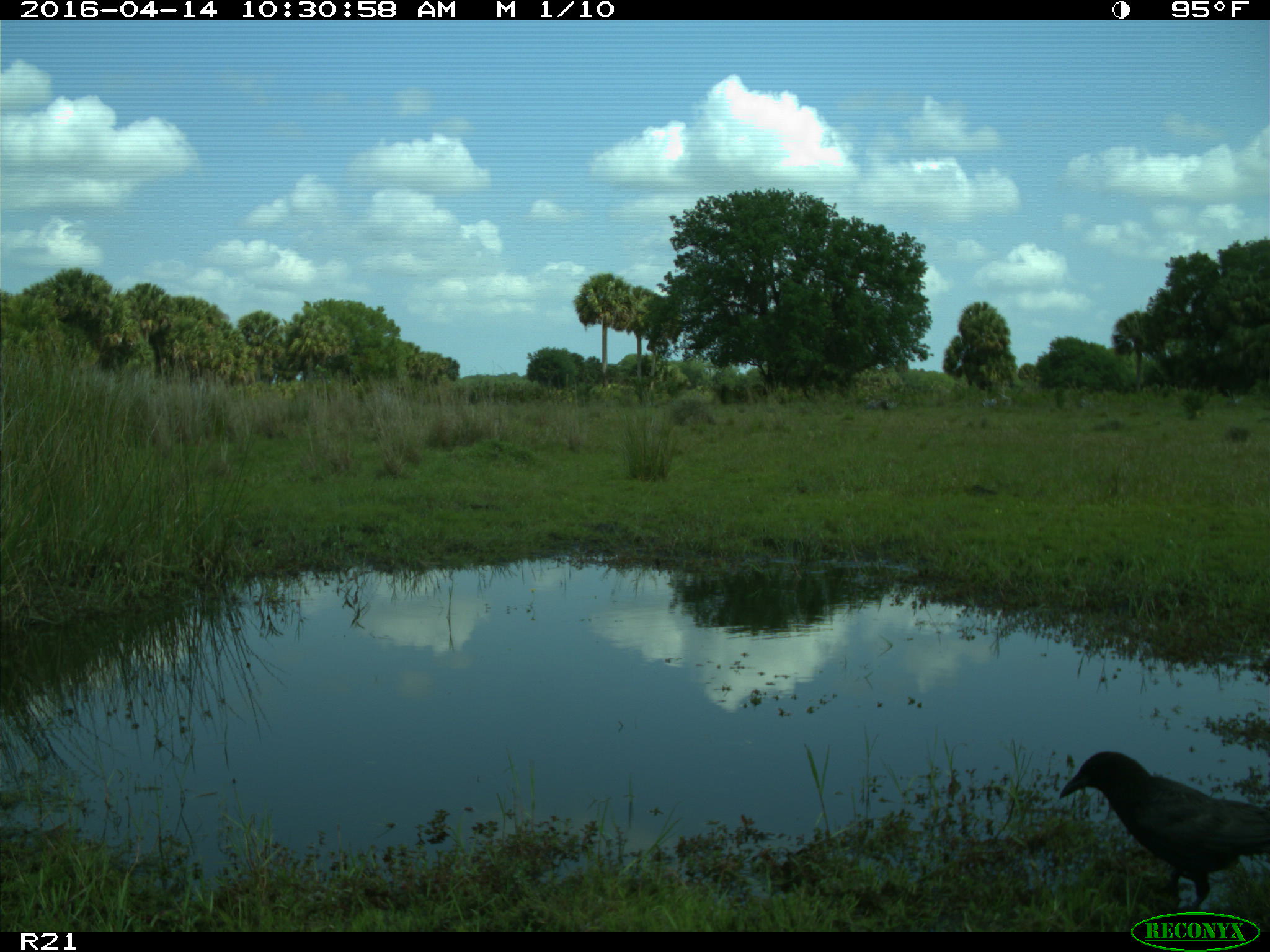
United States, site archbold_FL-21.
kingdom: Animalia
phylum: Chordata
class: Aves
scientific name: Aves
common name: birds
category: unidentified bird